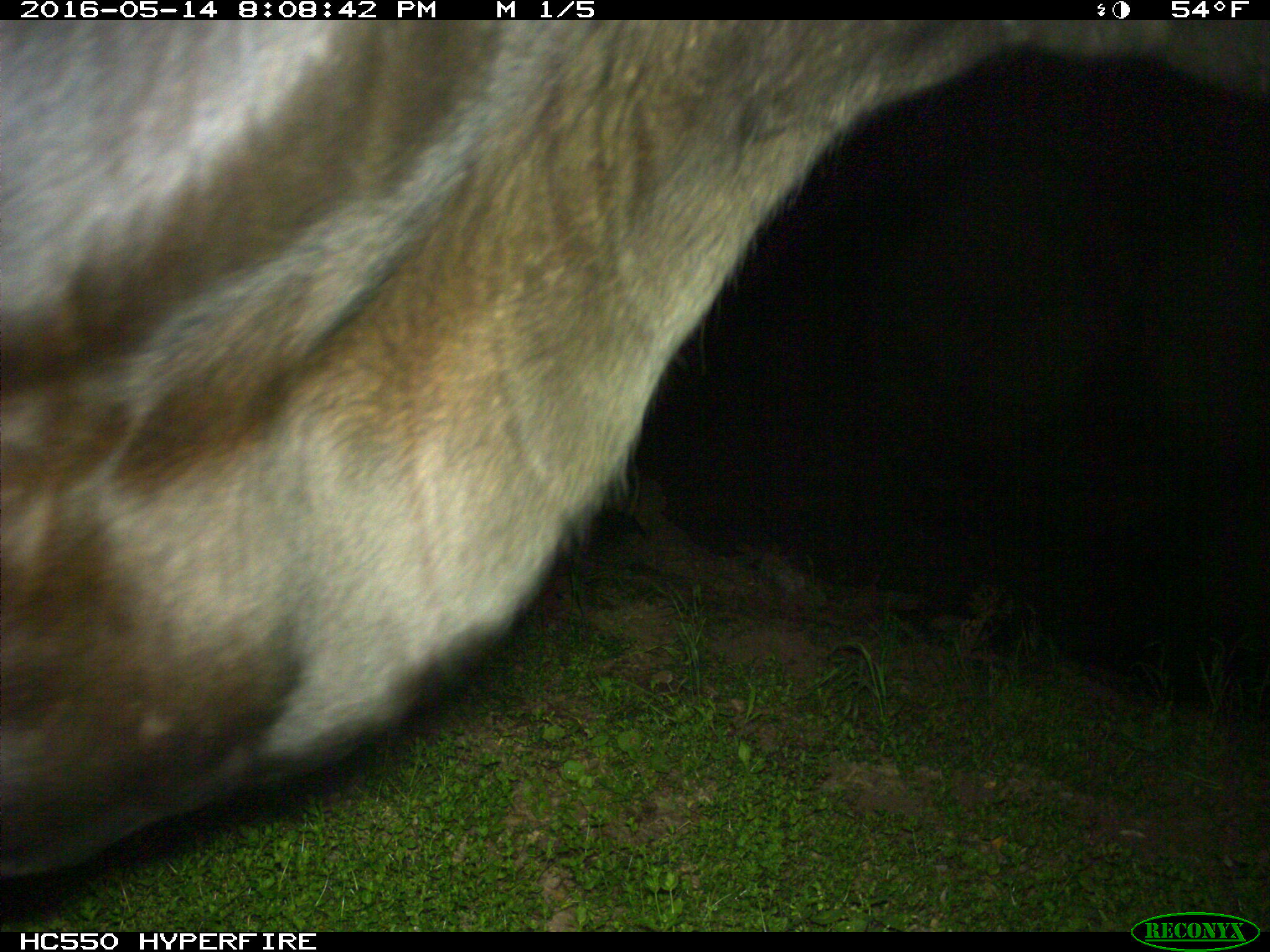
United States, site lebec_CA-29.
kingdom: Animalia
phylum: Chordata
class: Mammalia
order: Artiodactyla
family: Bovidae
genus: Bos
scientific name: Bos taurus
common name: domestic cow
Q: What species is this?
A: Bos taurus (domestic cow).